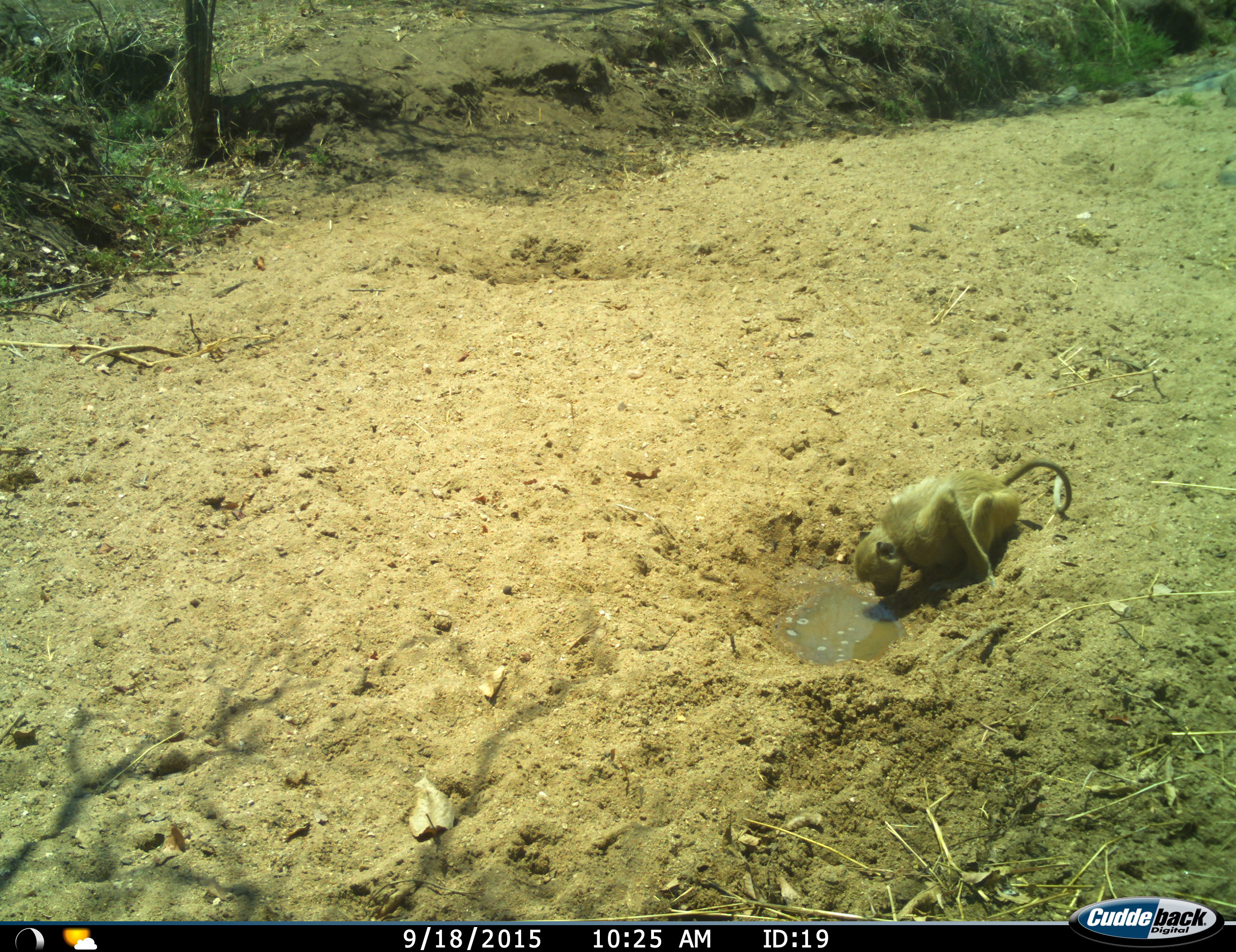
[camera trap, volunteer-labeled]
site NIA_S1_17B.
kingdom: Animalia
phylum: Chordata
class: Mammalia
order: Primates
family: Cercopithecidae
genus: Papio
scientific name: Papio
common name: baboon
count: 1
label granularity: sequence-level